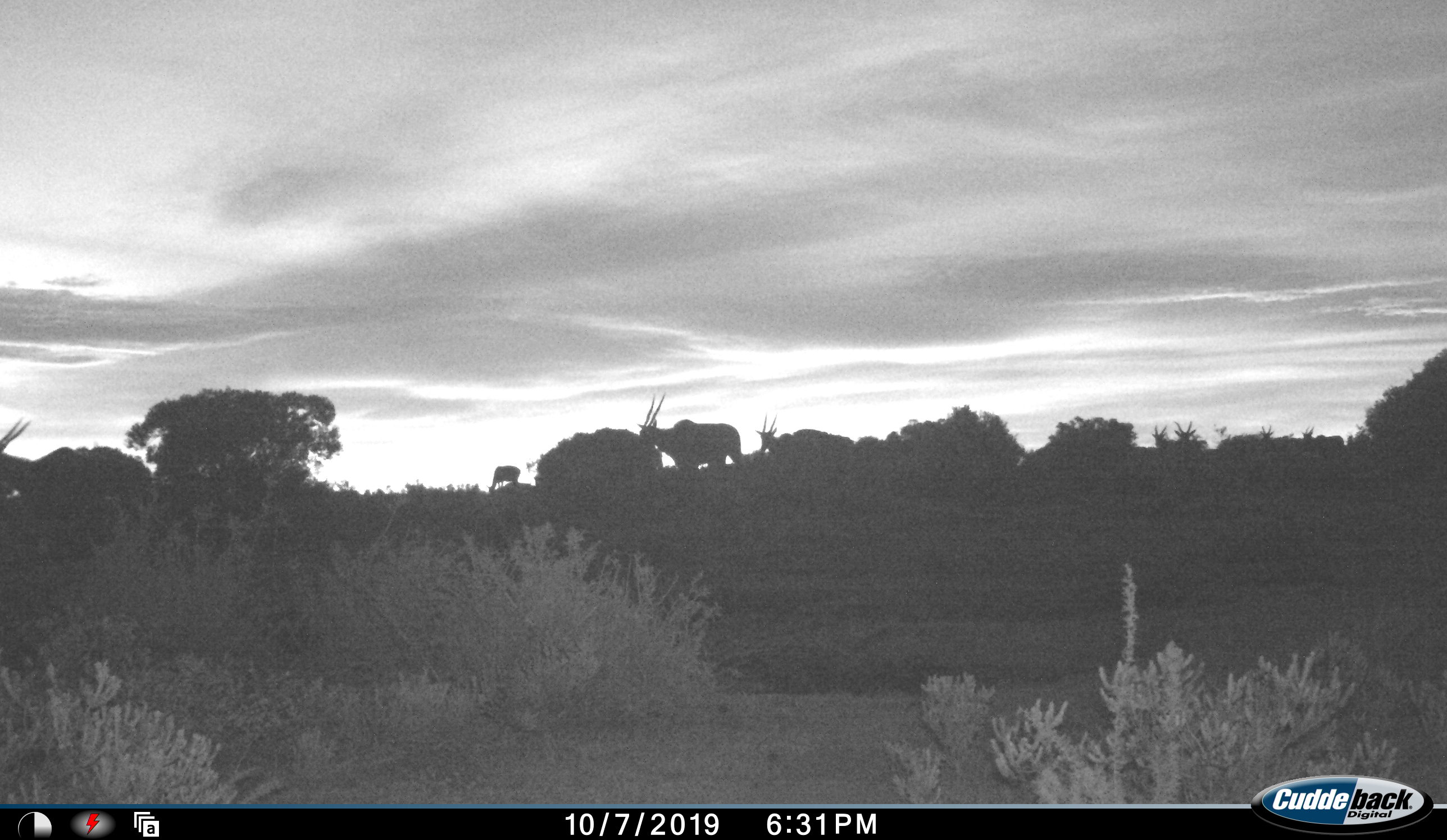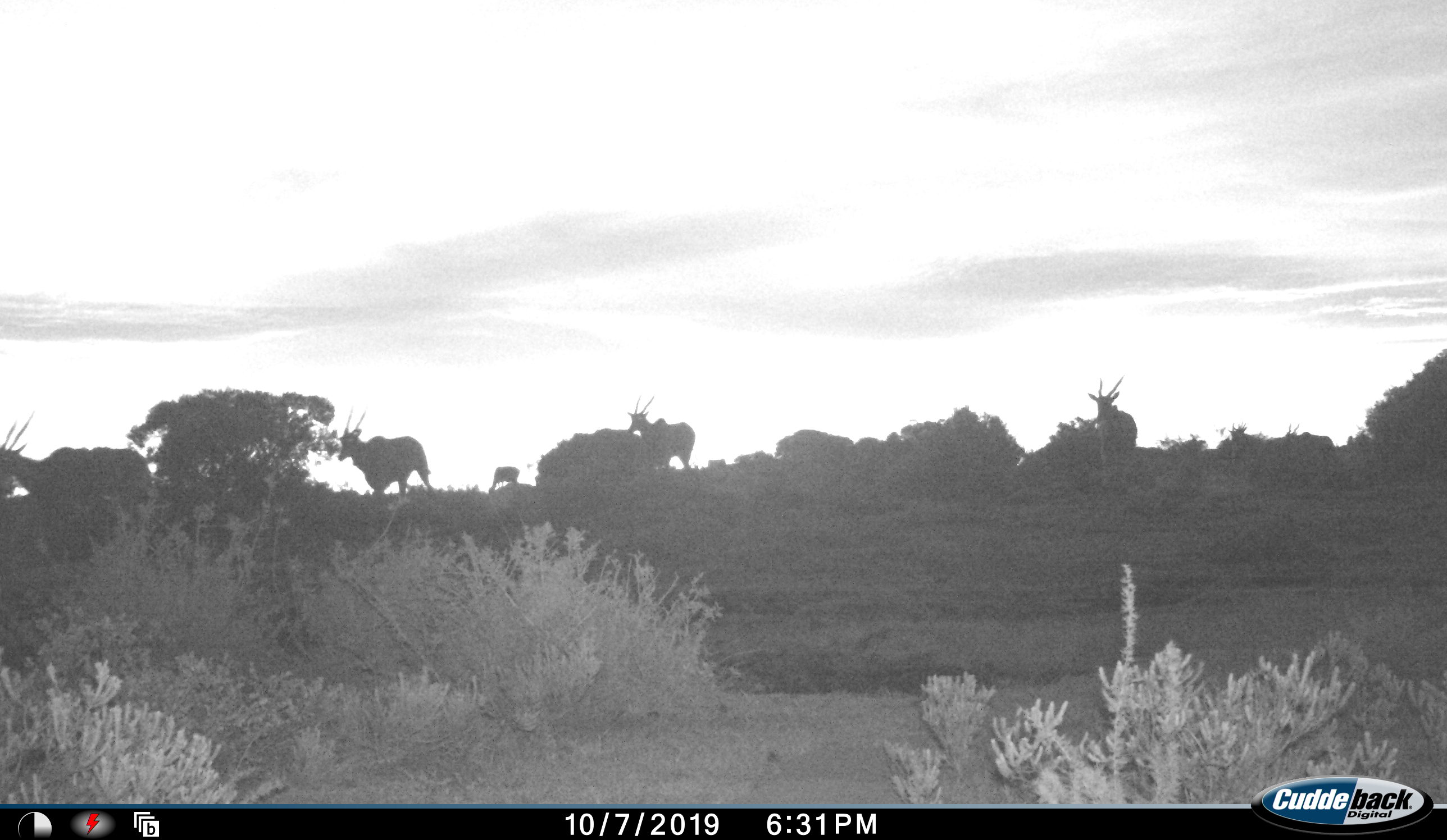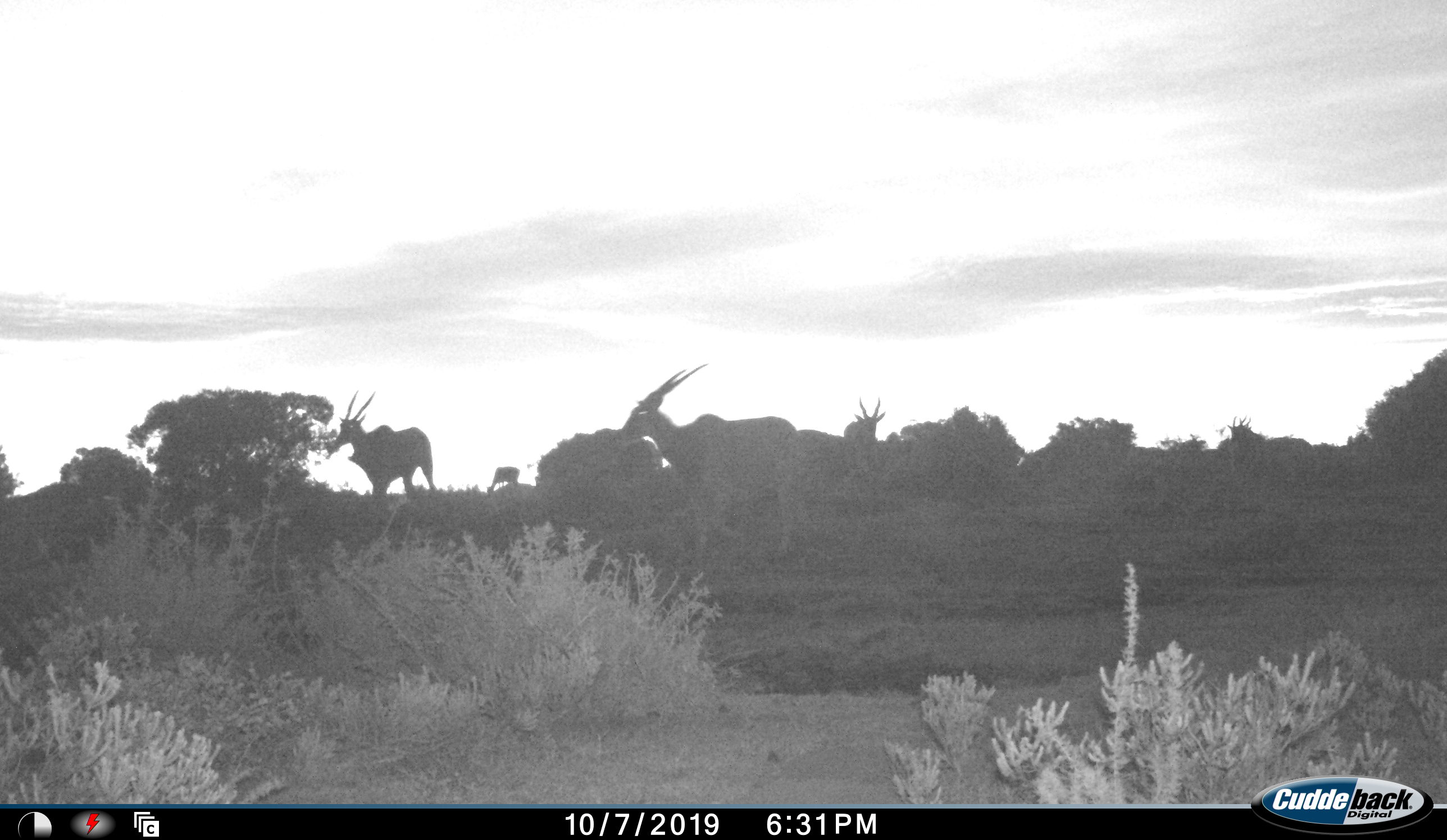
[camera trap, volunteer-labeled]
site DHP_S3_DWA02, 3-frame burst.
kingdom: Animalia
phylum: Chordata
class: Mammalia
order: Artiodactyla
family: Bovidae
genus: Tragelaphus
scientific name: Tragelaphus oryx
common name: eland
Eland (Tragelaphus oryx), count 8. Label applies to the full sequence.